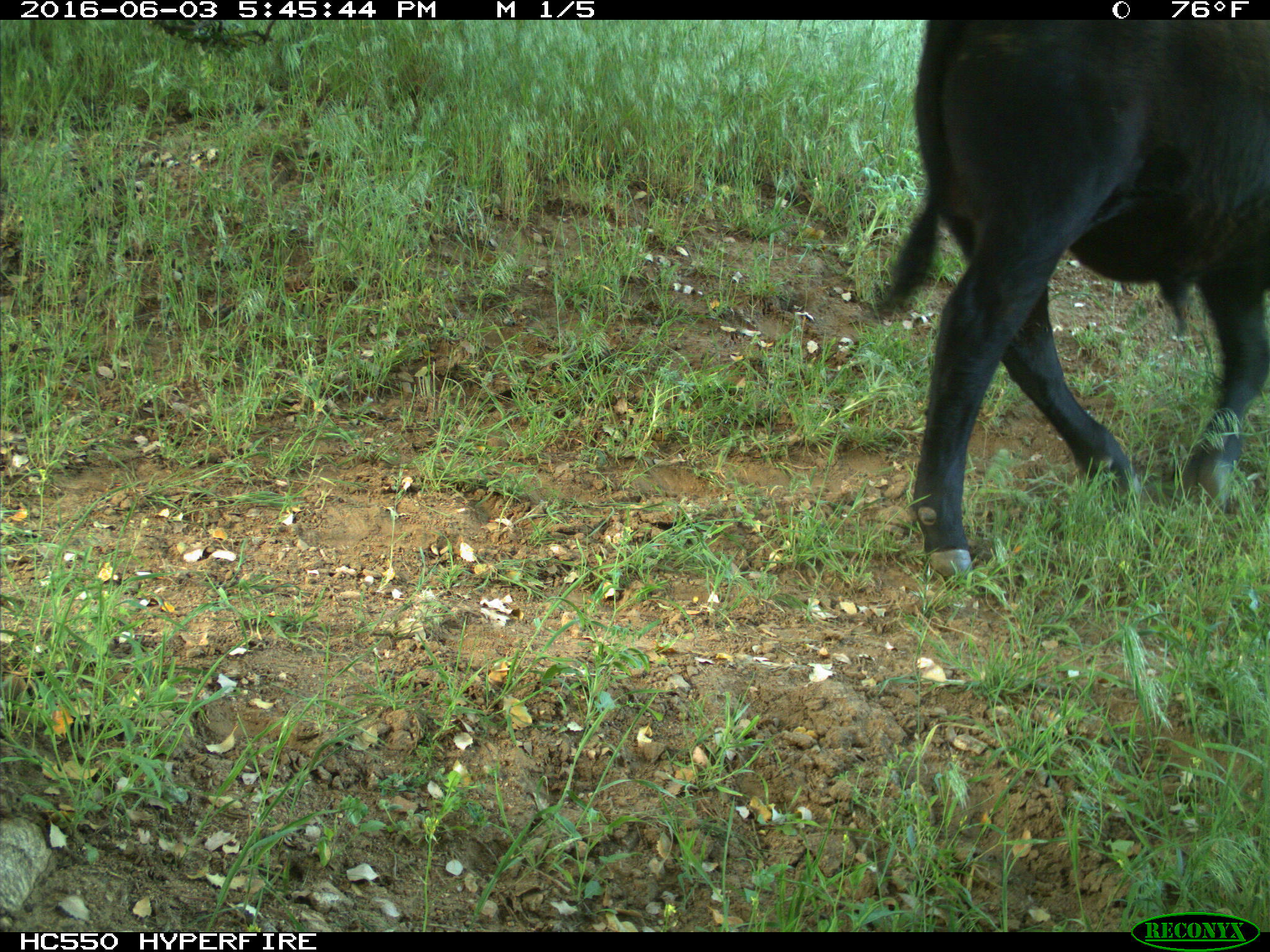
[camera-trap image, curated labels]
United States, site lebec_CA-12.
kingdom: Animalia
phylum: Chordata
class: Mammalia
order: Artiodactyla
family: Bovidae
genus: Bos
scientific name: Bos taurus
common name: domestic cow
Bos taurus (domestic cow).